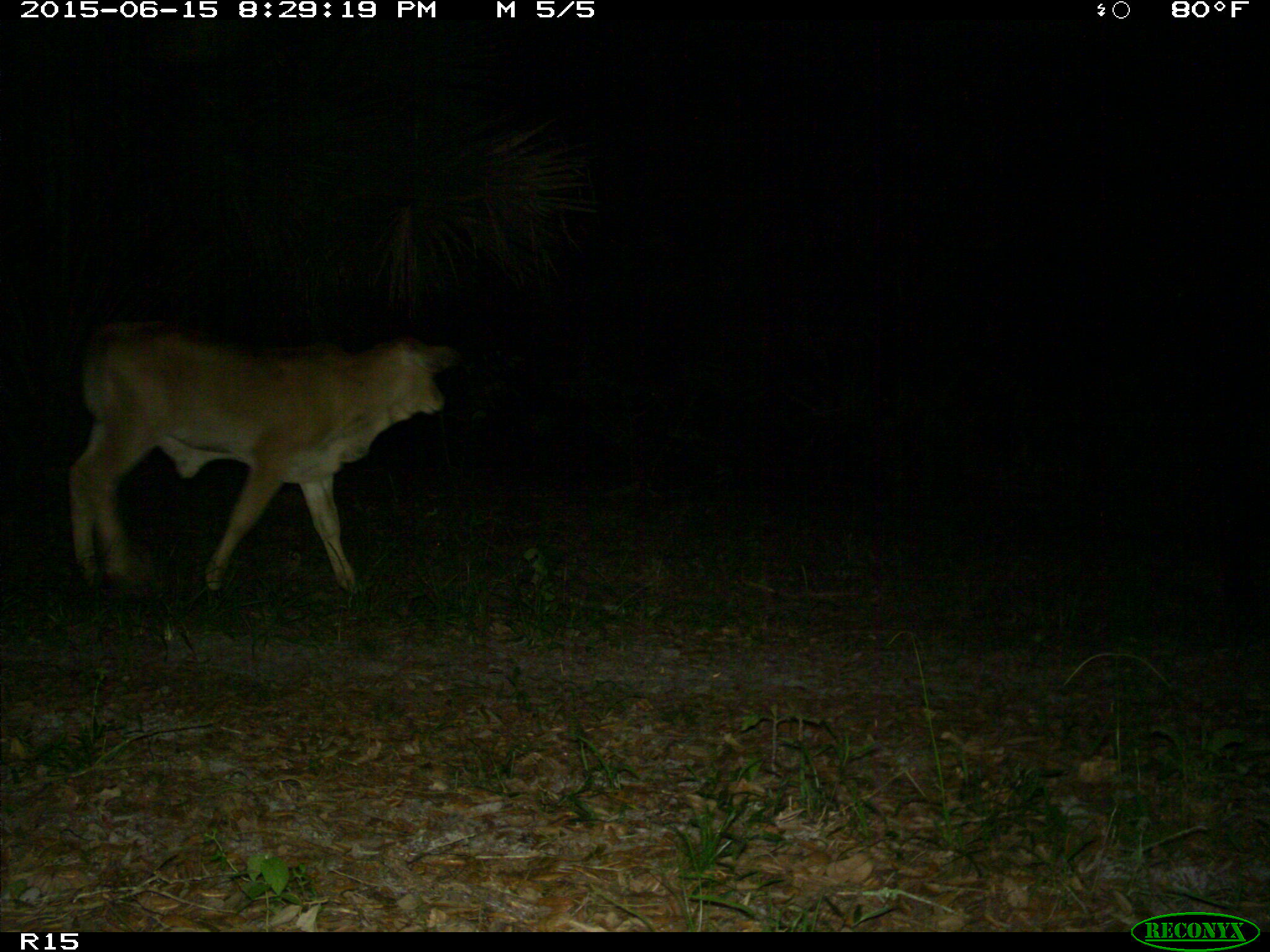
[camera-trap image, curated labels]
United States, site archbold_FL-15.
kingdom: Animalia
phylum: Chordata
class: Mammalia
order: Artiodactyla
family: Bovidae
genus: Bos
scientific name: Bos taurus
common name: domestic cow